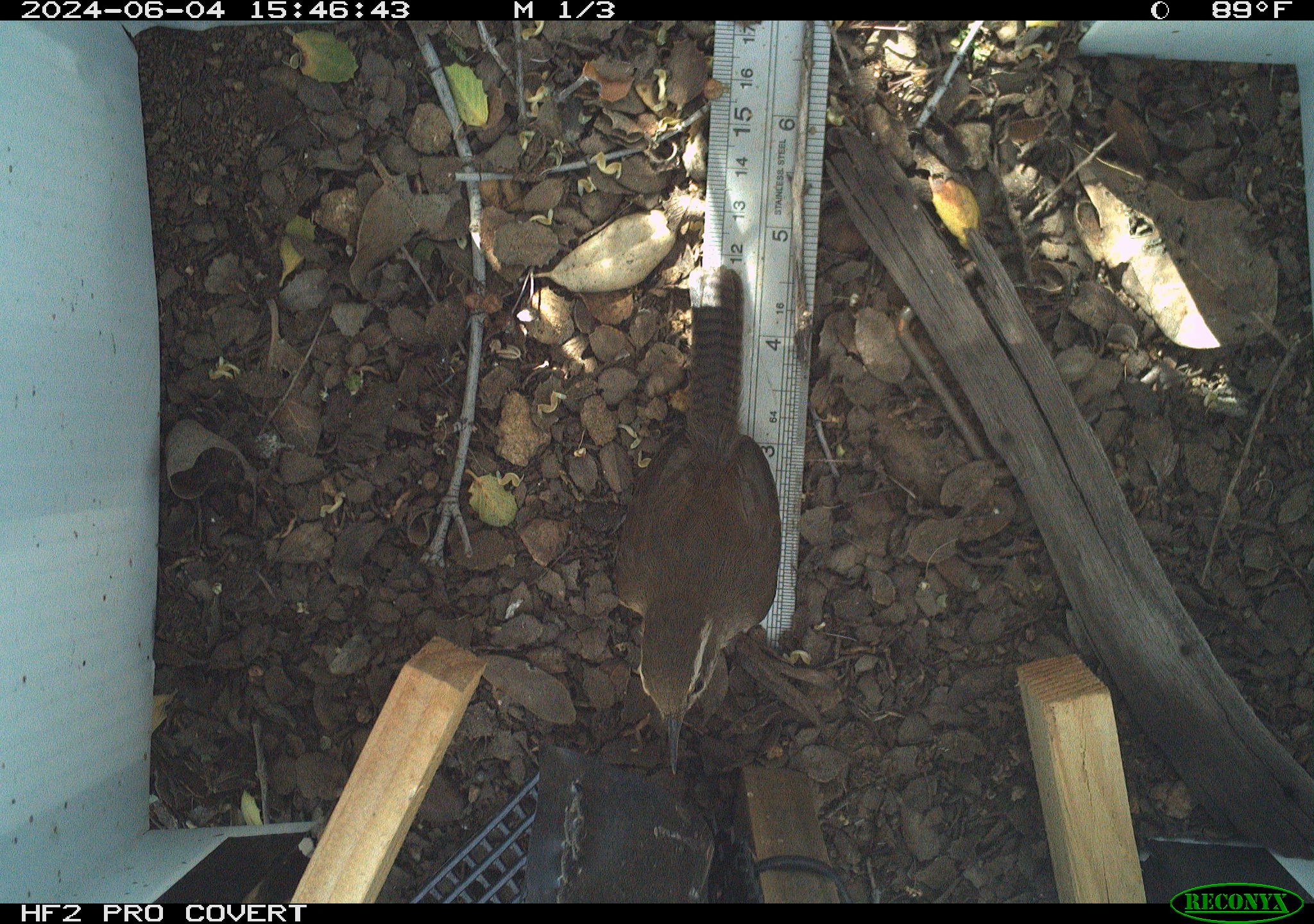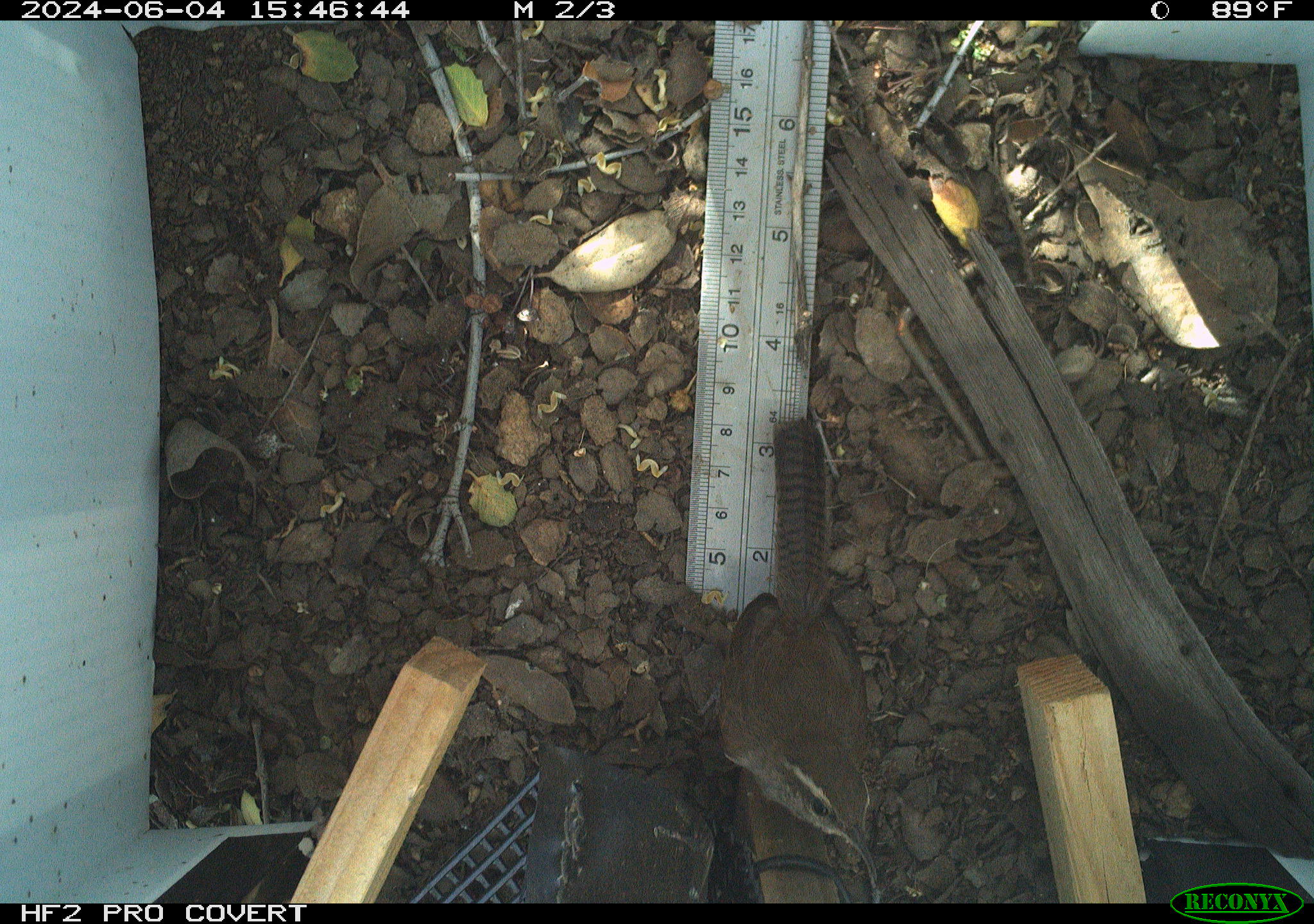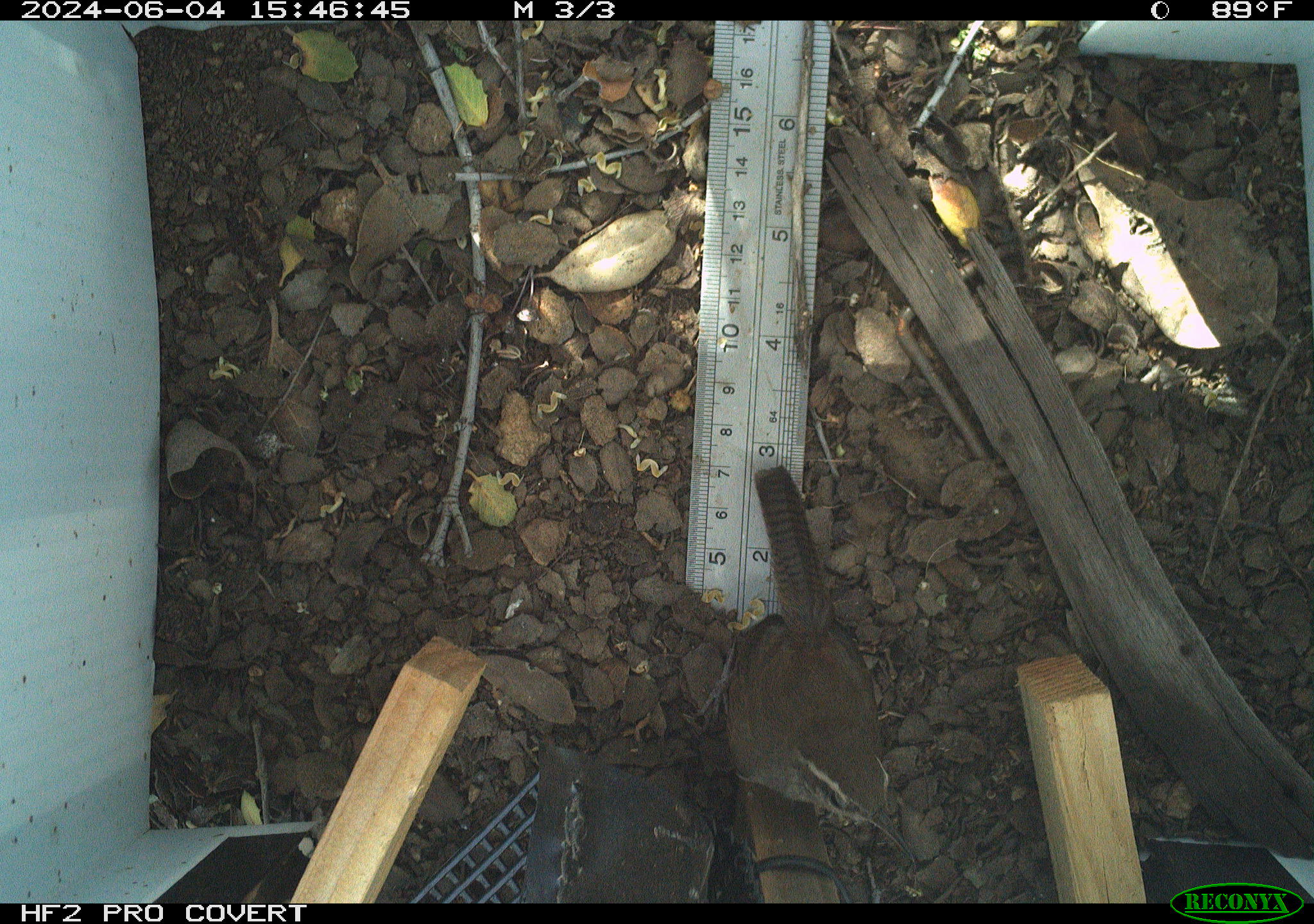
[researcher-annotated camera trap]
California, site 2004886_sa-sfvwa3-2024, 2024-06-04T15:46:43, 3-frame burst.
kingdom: Animalia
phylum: Chordata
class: Aves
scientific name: Aves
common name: bird